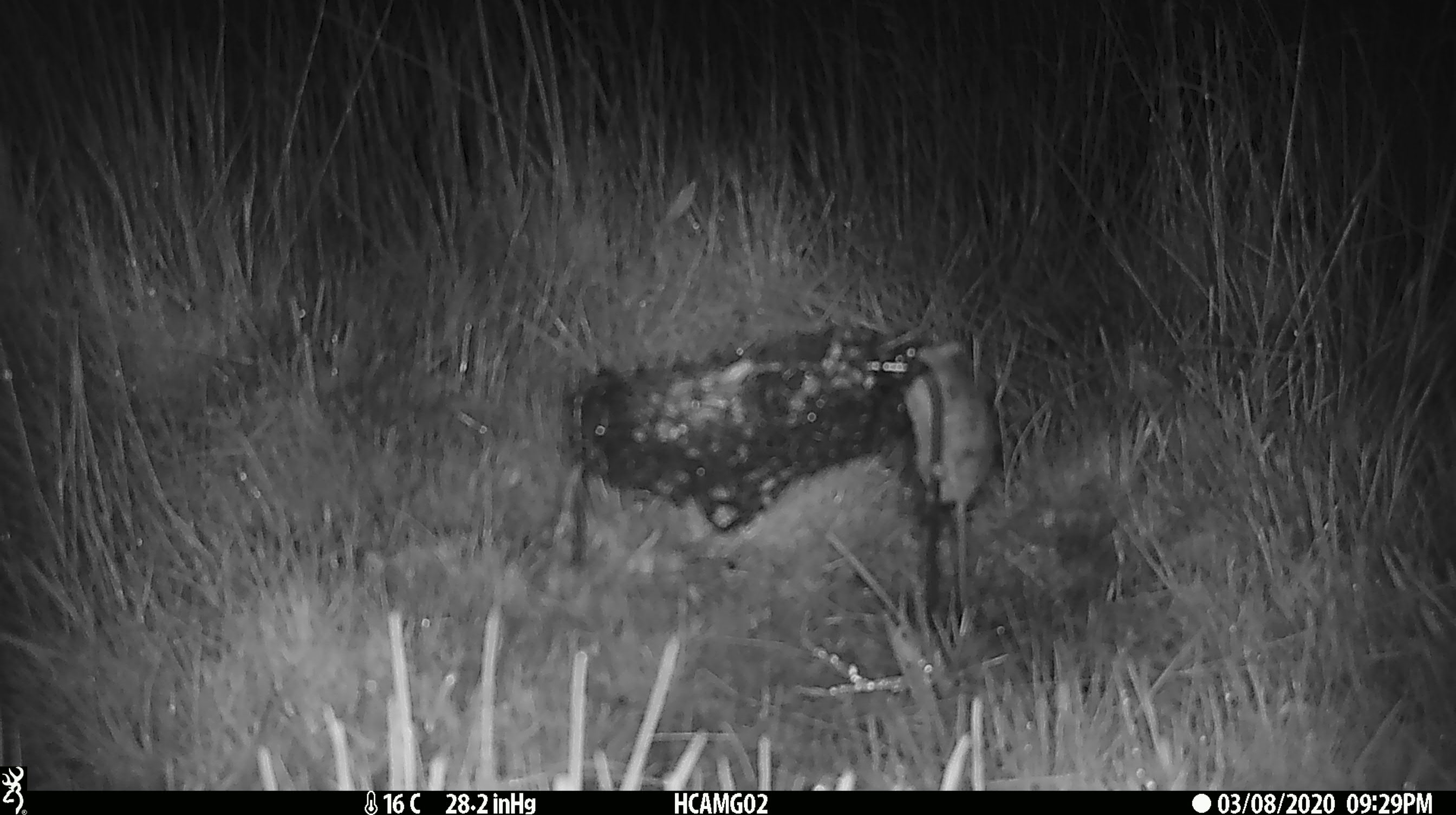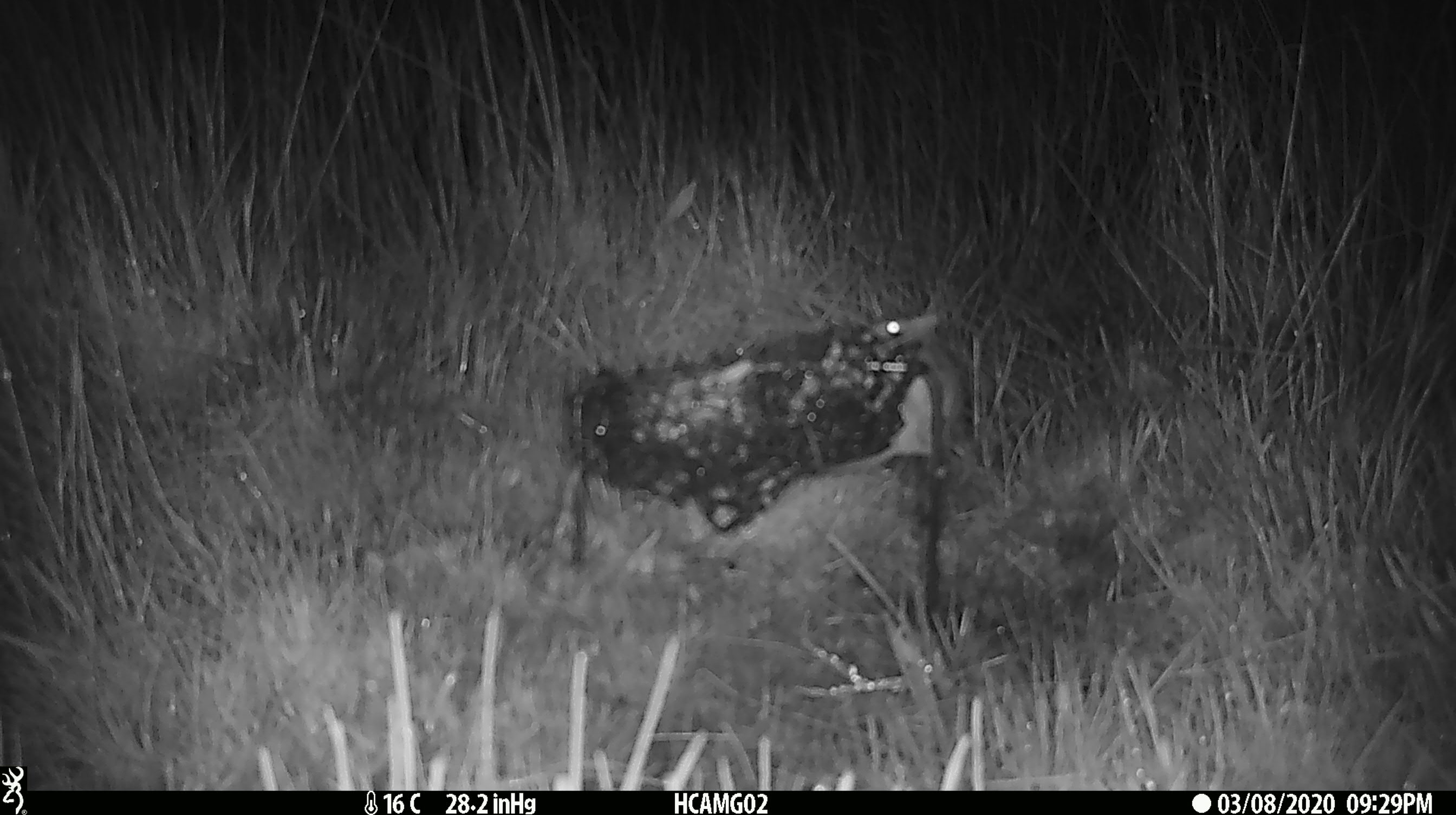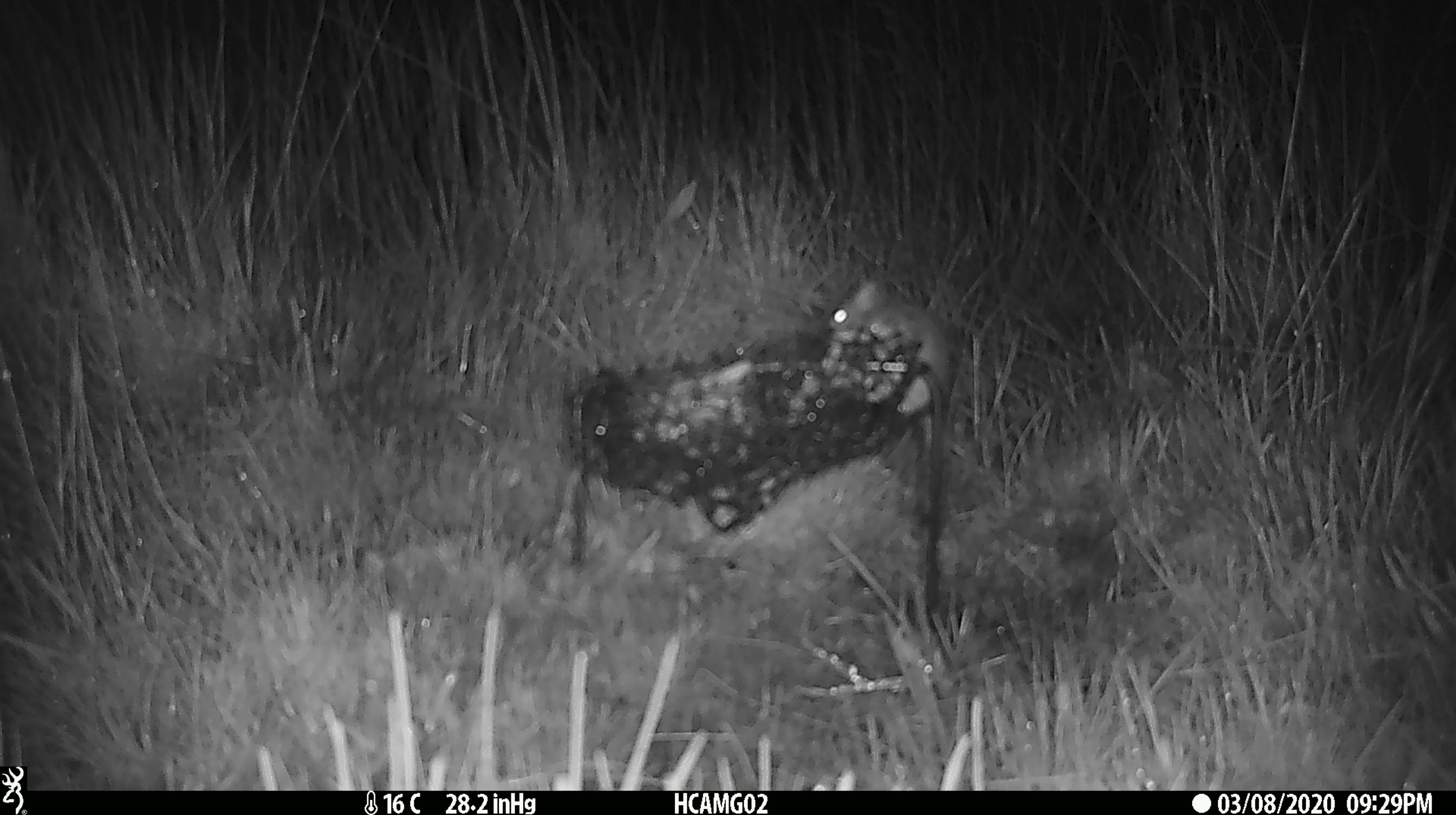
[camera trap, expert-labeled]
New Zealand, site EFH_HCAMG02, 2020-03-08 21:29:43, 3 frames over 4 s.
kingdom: Animalia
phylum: Chordata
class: Mammalia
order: Rodentia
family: Muridae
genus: Mus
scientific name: Mus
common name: mouse